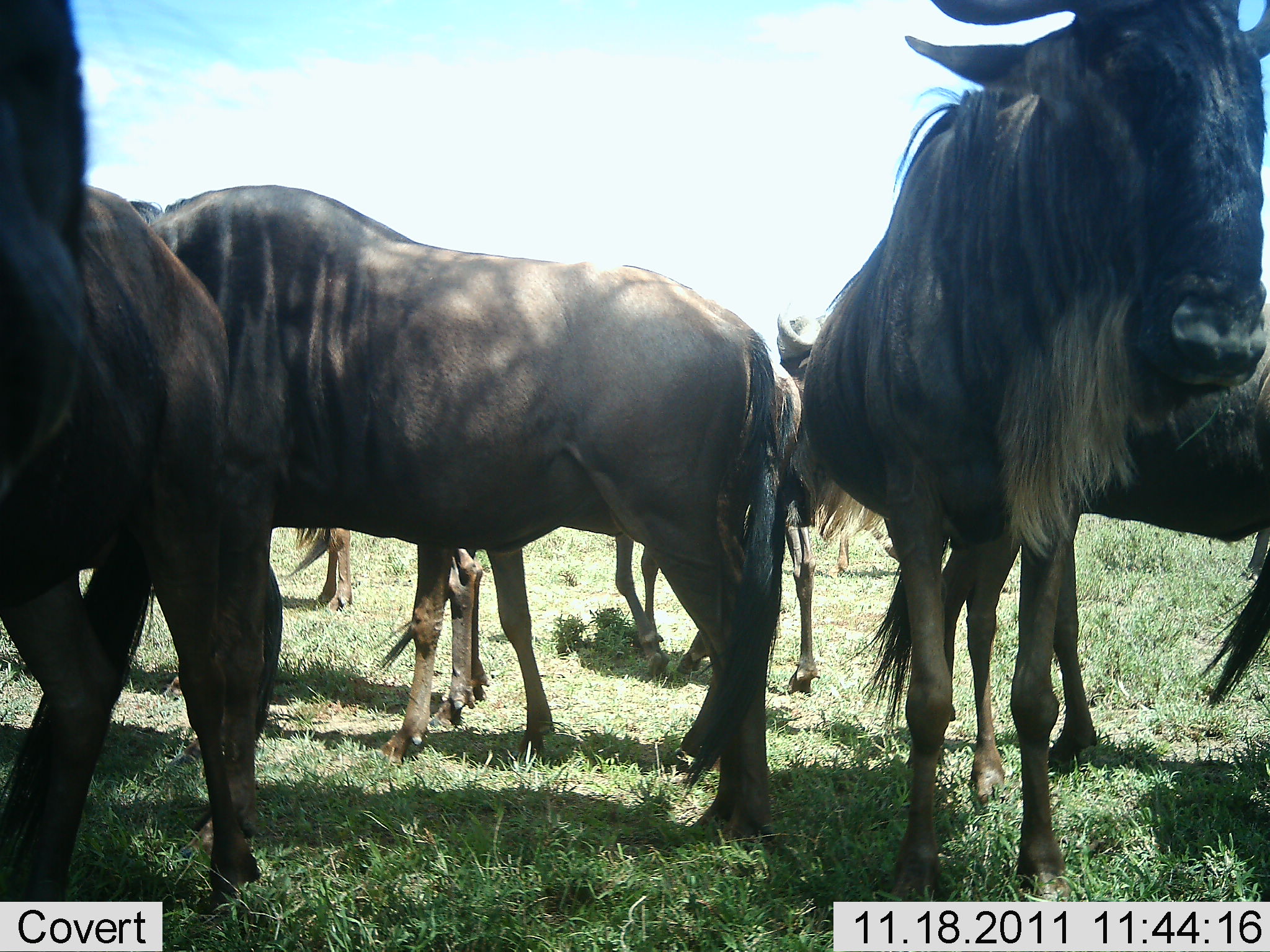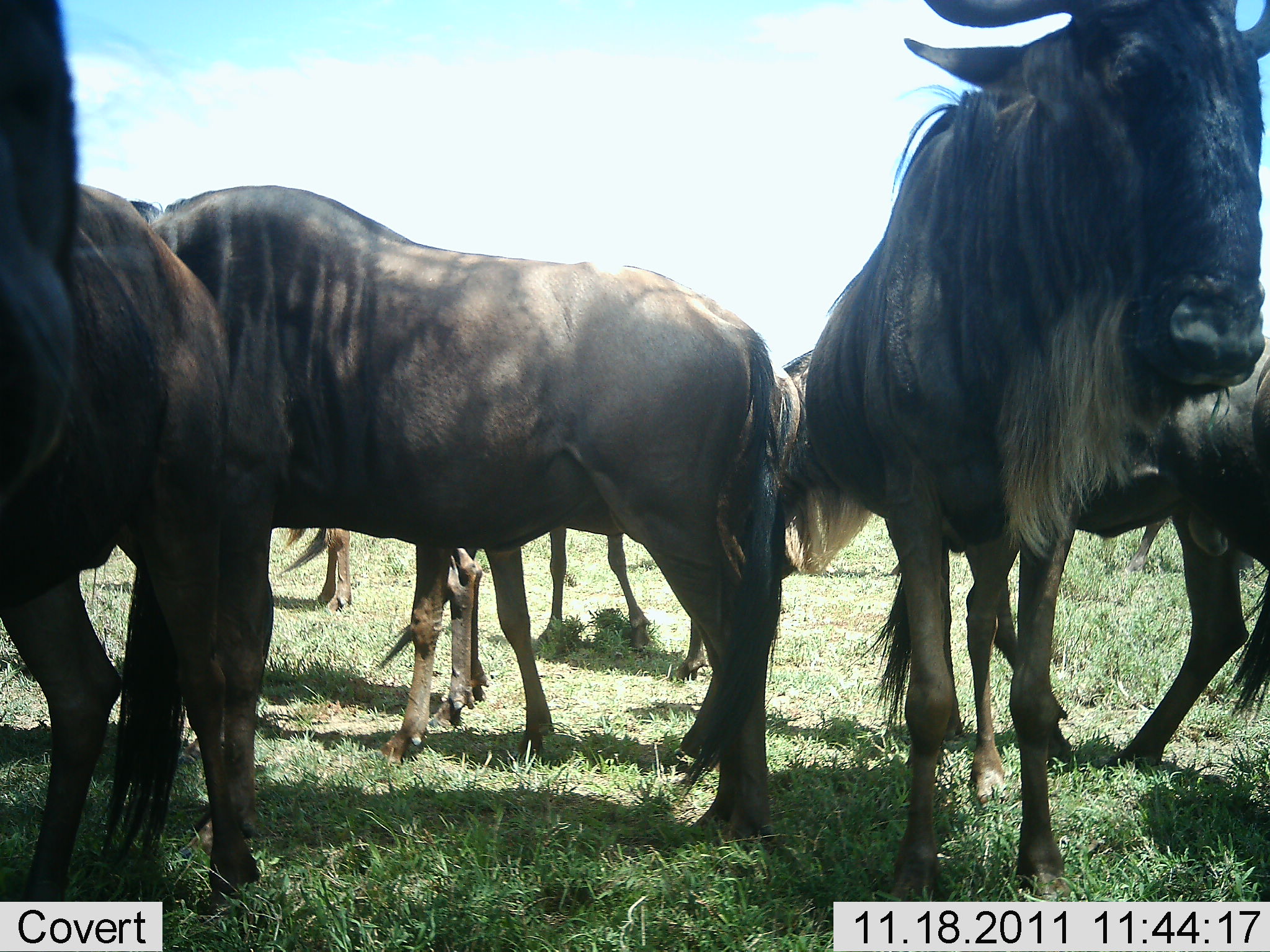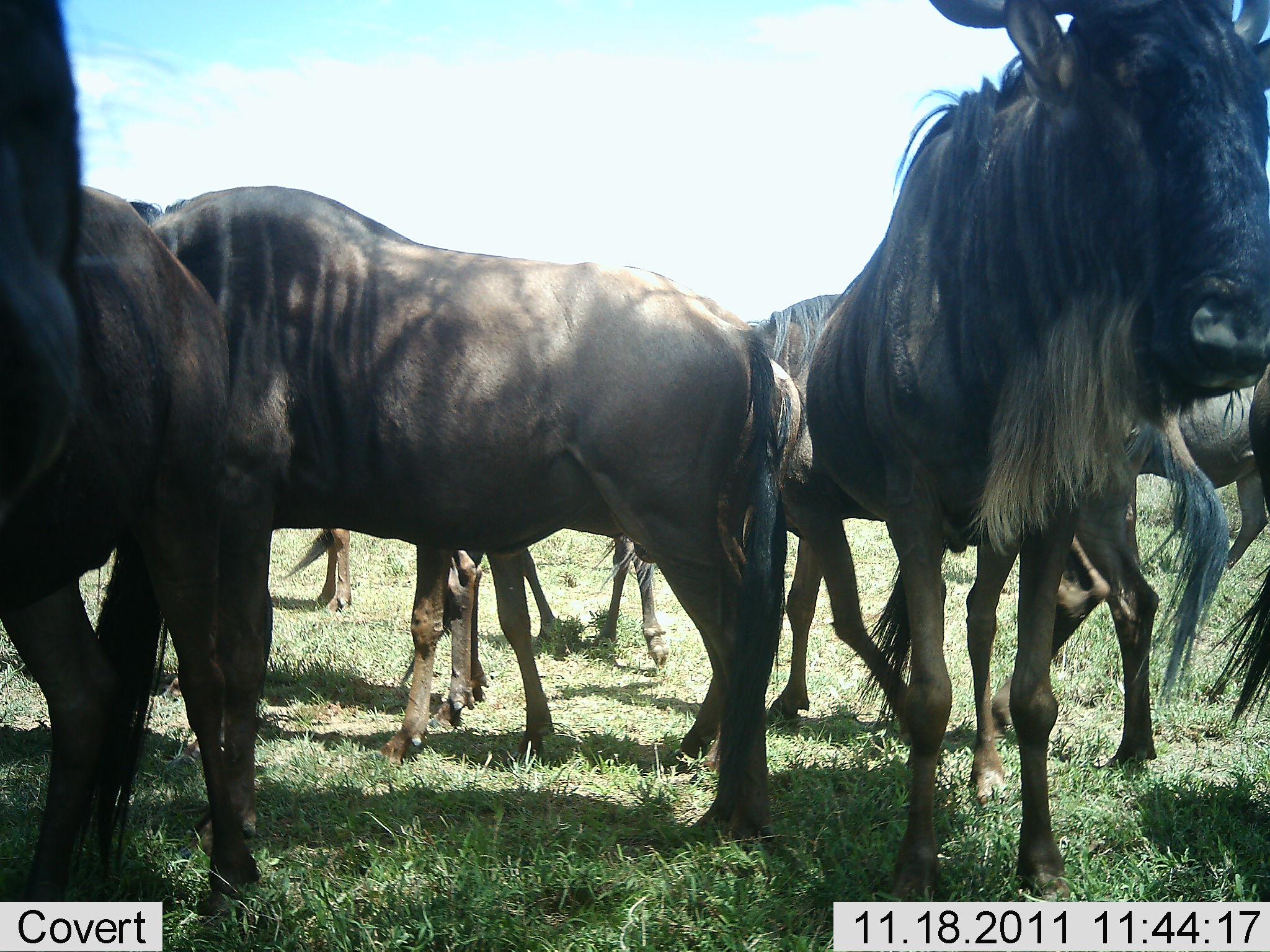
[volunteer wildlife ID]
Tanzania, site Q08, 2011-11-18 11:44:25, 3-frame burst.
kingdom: Animalia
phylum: Chordata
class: Mammalia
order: Artiodactyla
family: Bovidae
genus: Connochaetes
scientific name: Connochaetes taurinus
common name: blue wildebeest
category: wildebeest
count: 7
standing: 88%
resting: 0%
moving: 25%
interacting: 0%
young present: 0%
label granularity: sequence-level